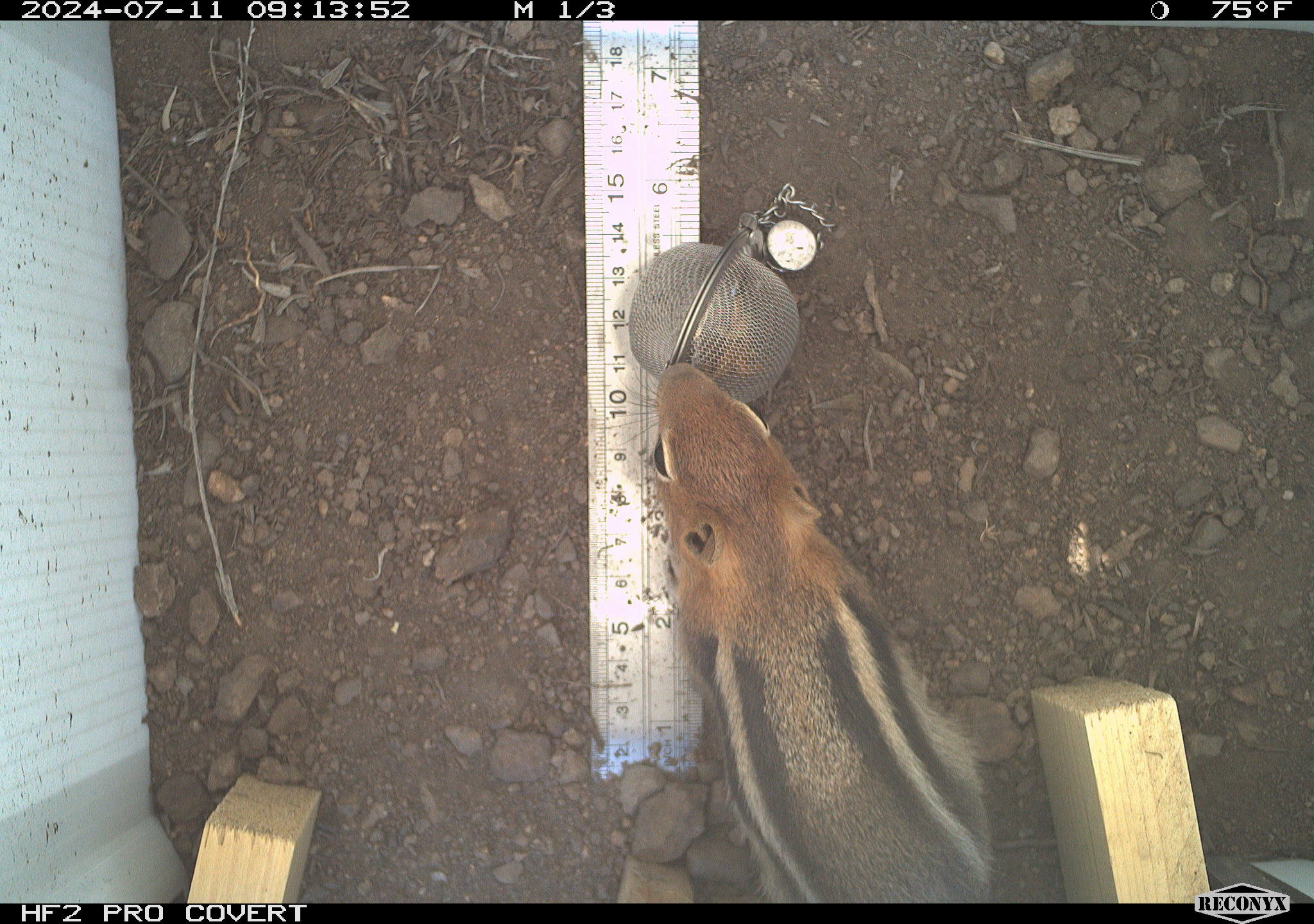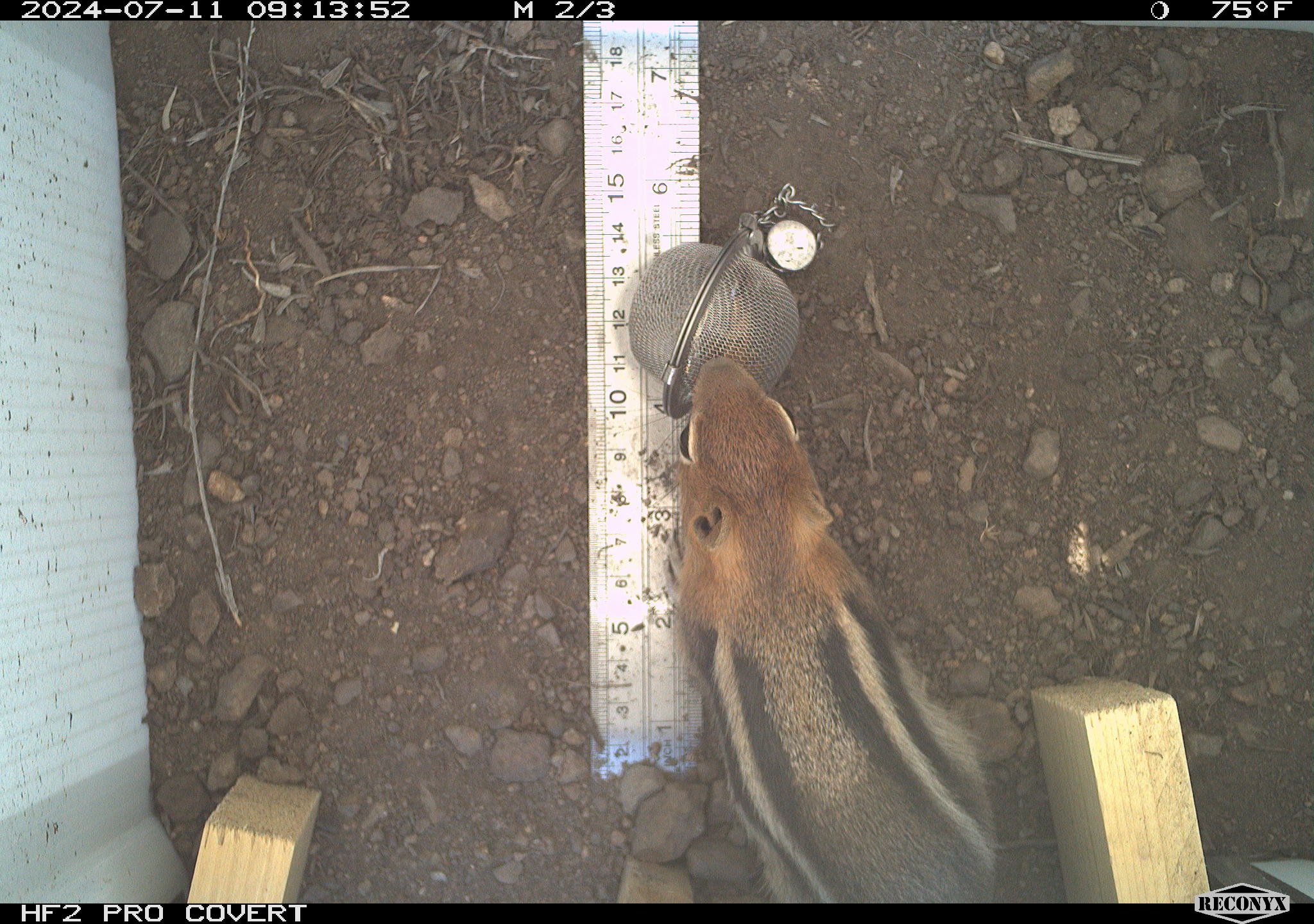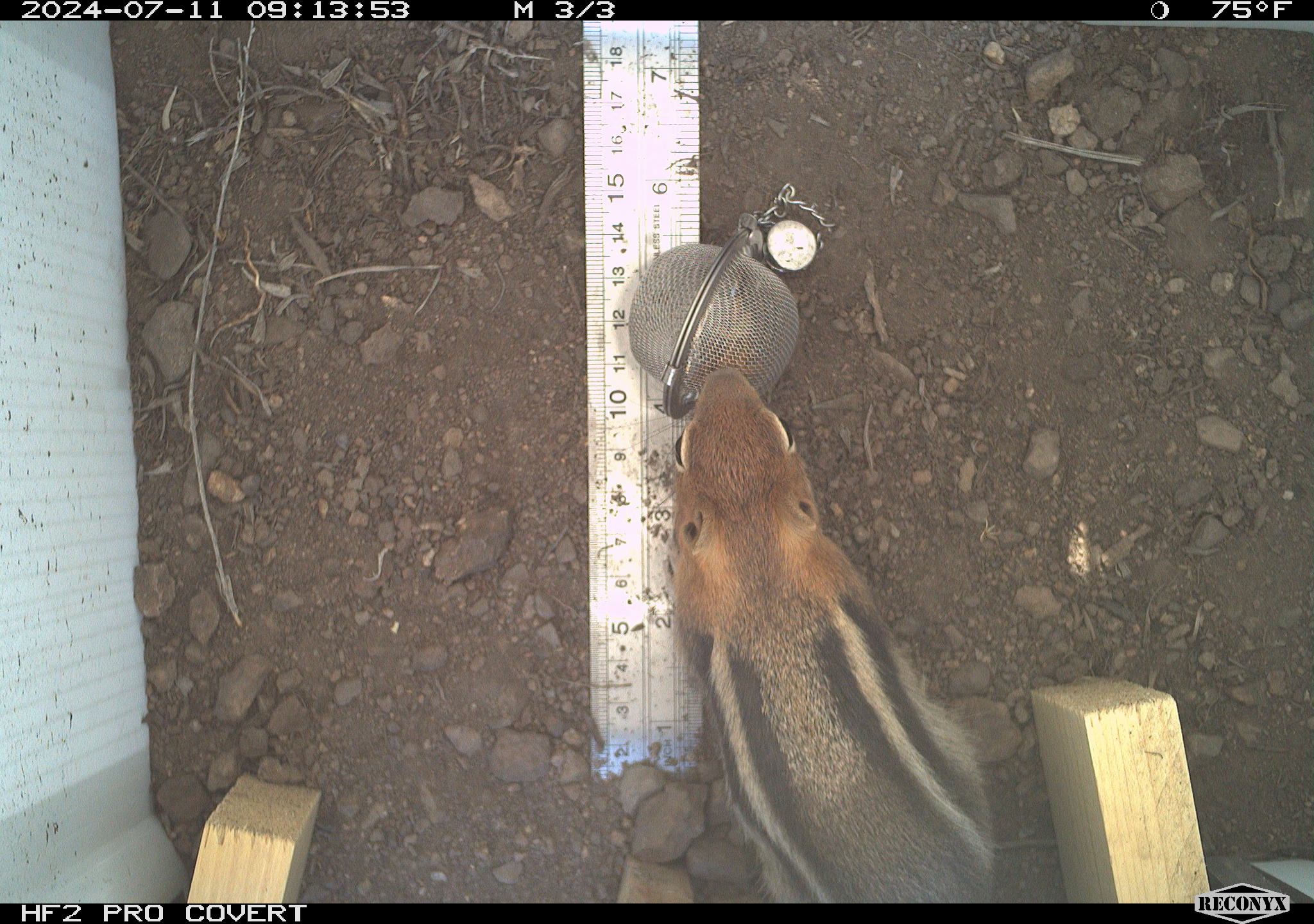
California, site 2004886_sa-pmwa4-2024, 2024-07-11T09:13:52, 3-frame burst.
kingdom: Animalia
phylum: Chordata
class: Mammalia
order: Rodentia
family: Sciuridae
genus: Callospermophilus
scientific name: Callospermophilus lateralis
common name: golden mantled ground squirrel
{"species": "golden mantled ground squirrel (Callospermophilus lateralis)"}